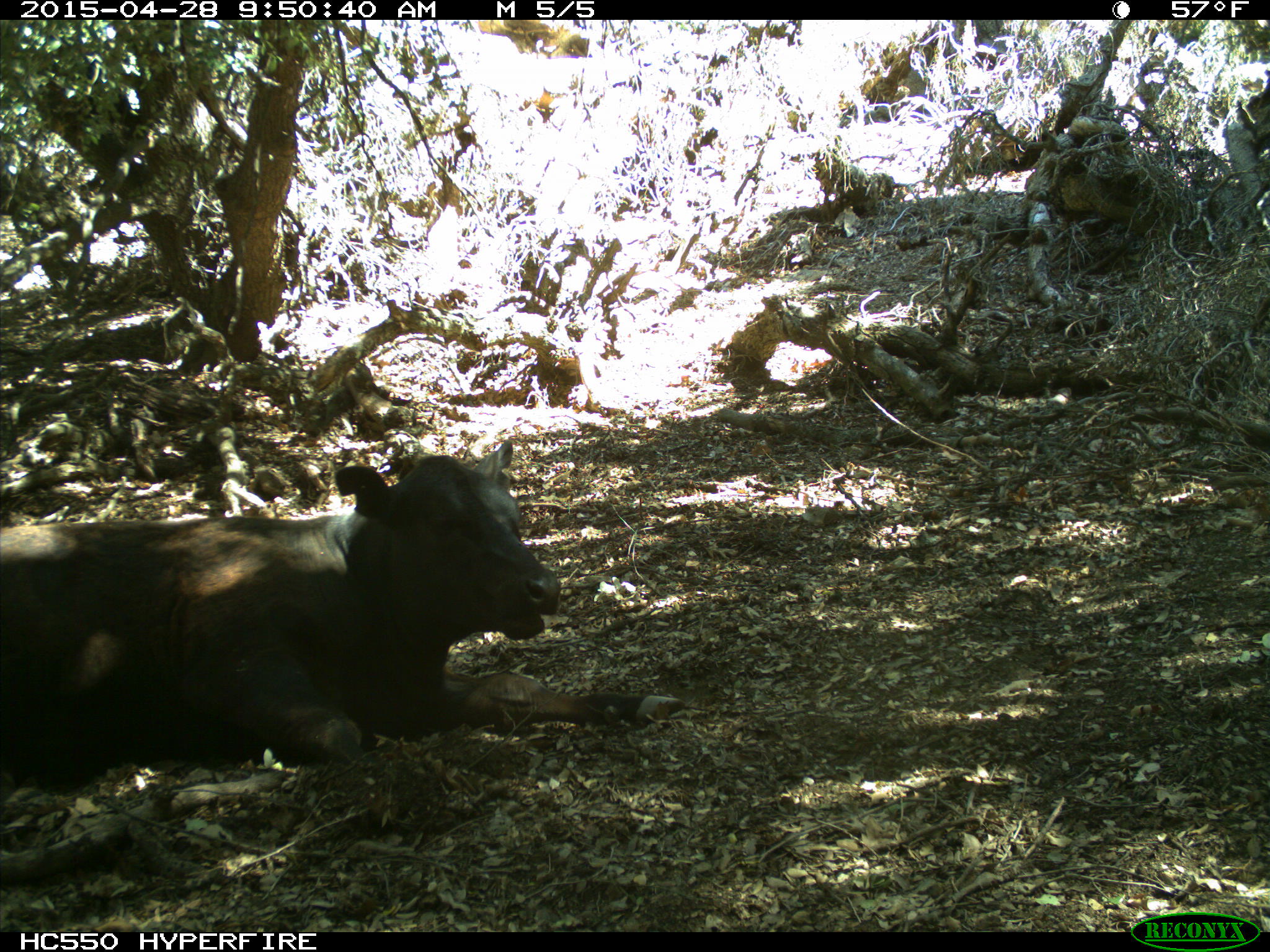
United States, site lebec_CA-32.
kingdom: Animalia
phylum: Chordata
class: Mammalia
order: Artiodactyla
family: Bovidae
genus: Bos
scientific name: Bos taurus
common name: domestic cow